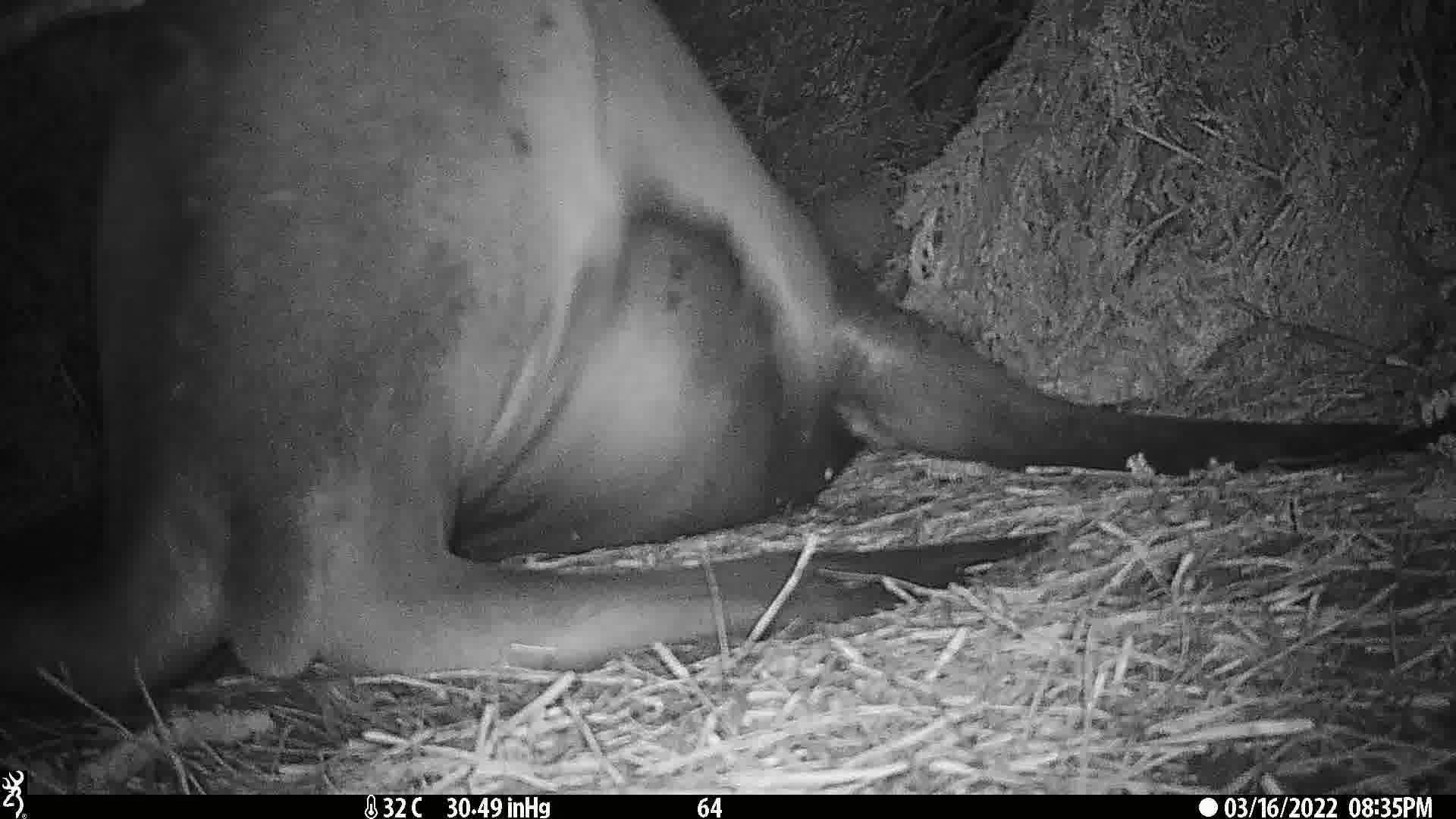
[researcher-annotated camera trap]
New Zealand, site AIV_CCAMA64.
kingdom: Animalia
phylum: Chordata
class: Mammalia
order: Carnivora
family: Otariidae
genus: Phocarctos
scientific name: Phocarctos hookeri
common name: new zealand sea lion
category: sealion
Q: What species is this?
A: Sealion (new zealand sea lion) (Phocarctos hookeri).